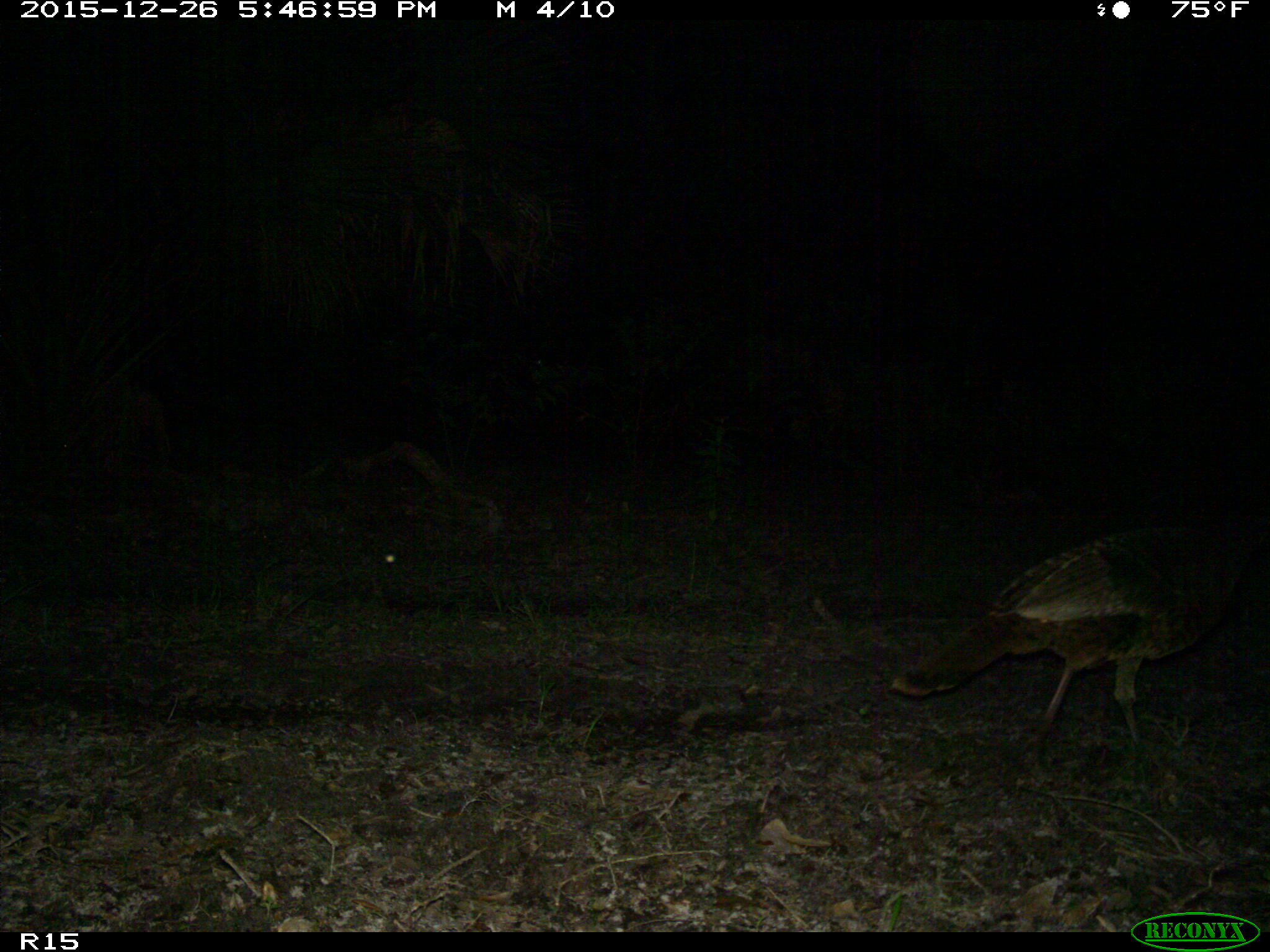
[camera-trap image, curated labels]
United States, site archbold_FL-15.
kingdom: Animalia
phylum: Chordata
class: Aves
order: Galliformes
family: Phasianidae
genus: Meleagris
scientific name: Meleagris gallopavo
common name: wild turkey